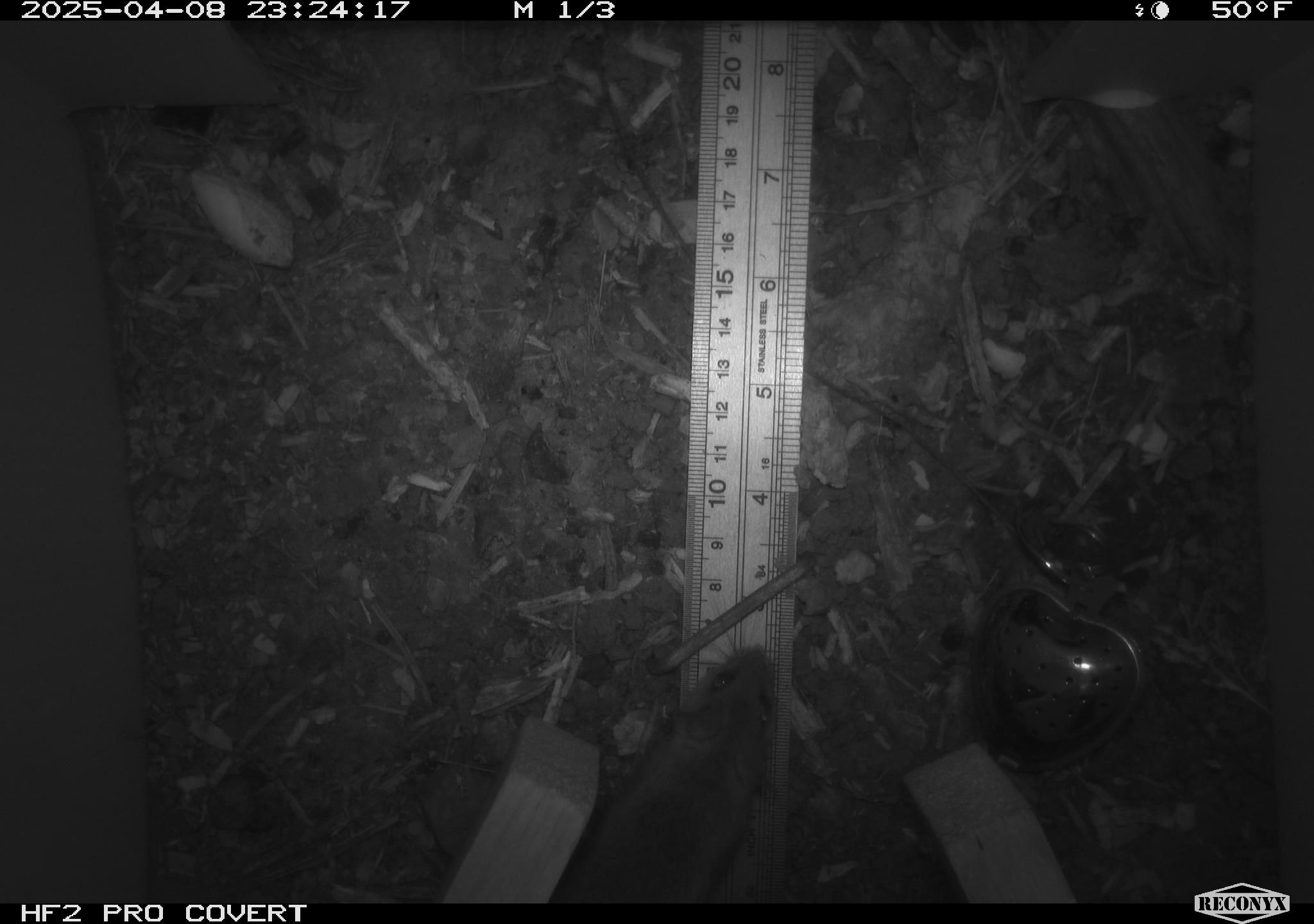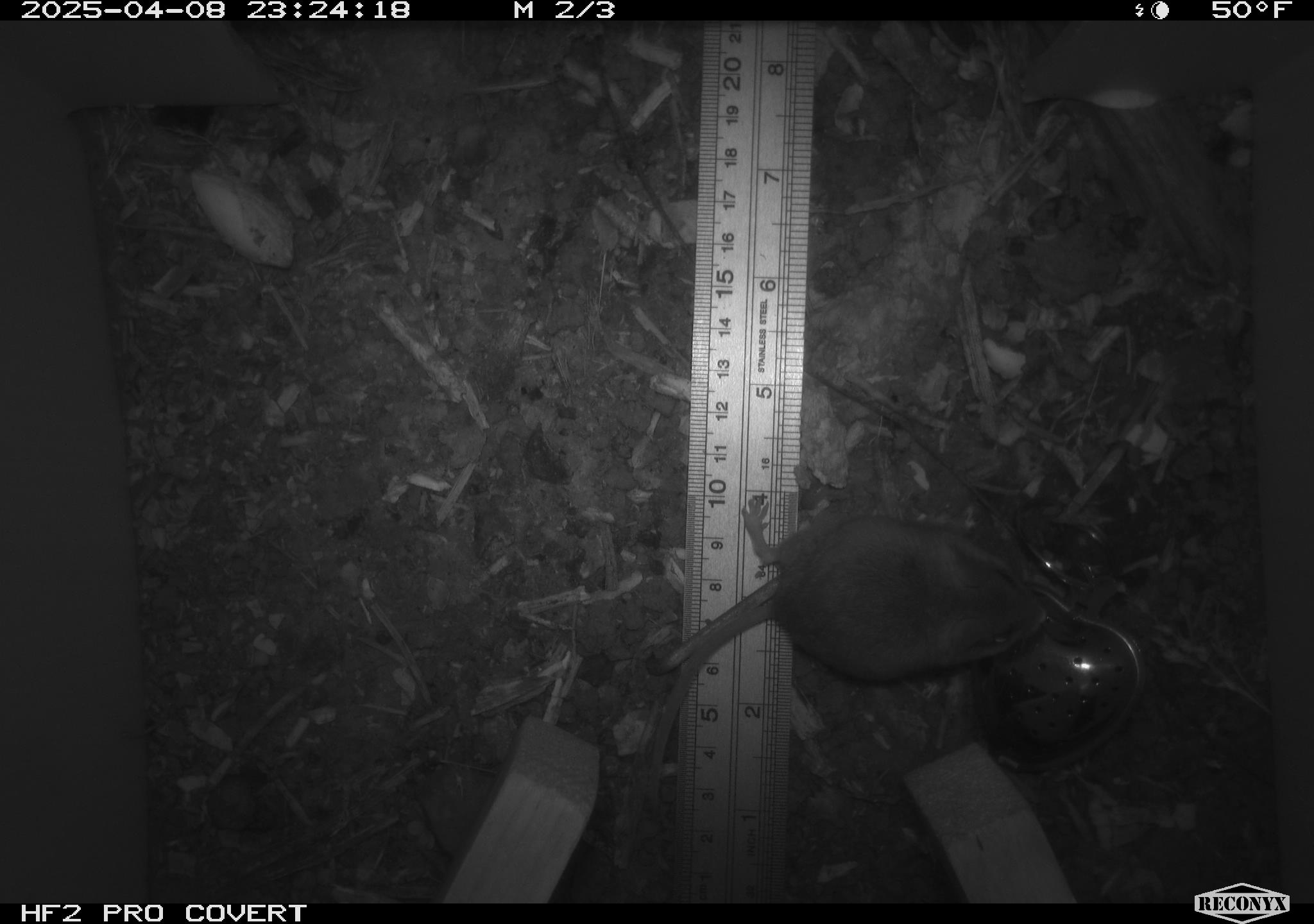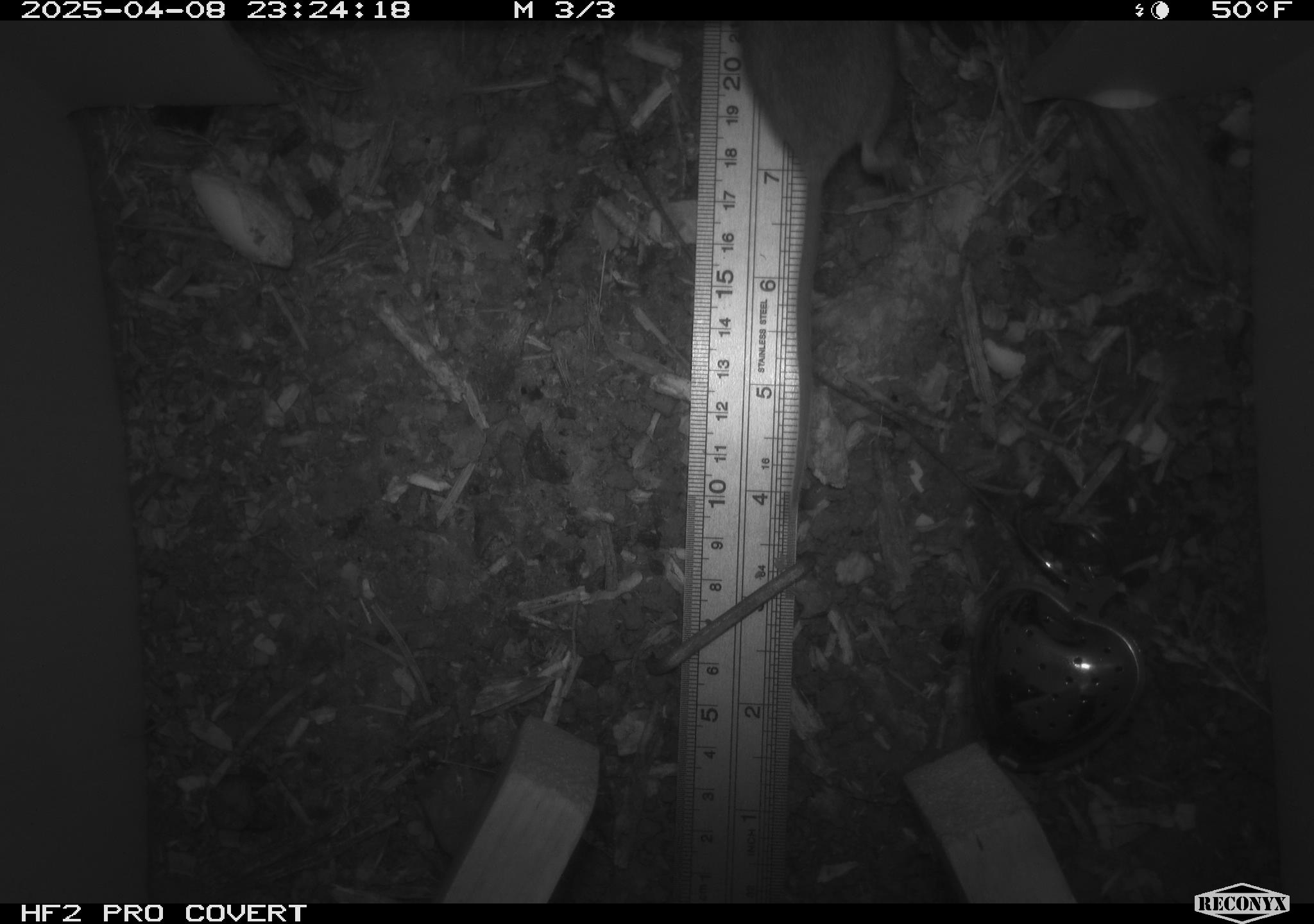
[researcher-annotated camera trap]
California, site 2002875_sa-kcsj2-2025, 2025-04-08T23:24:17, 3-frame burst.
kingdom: Animalia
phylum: Chordata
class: Mammalia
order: Rodentia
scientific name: Rodentia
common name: rodent